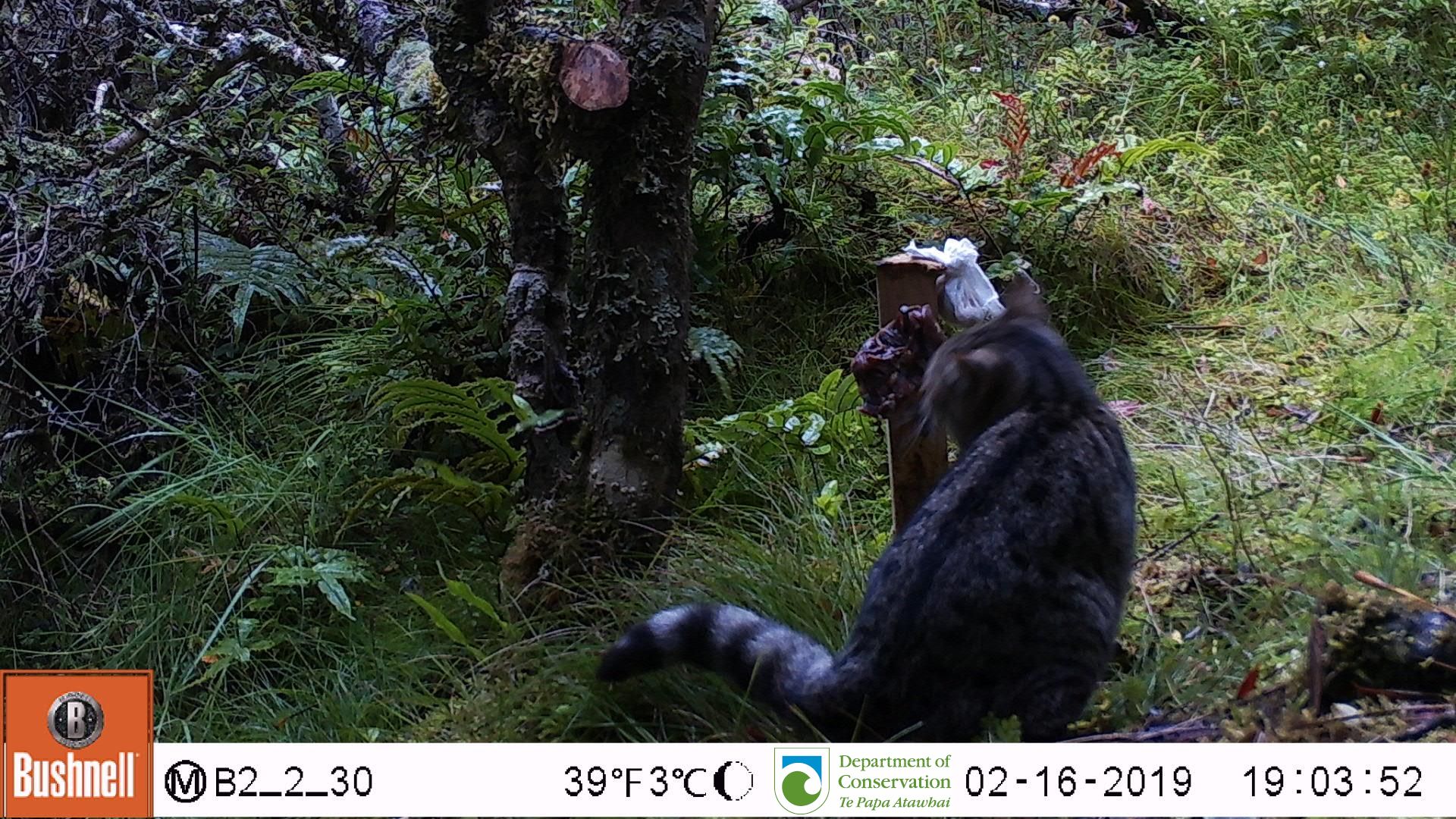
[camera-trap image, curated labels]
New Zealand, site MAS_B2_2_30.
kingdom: Animalia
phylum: Chordata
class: Mammalia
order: Carnivora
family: Felidae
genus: Felis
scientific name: Felis catus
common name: domestic cat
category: cat